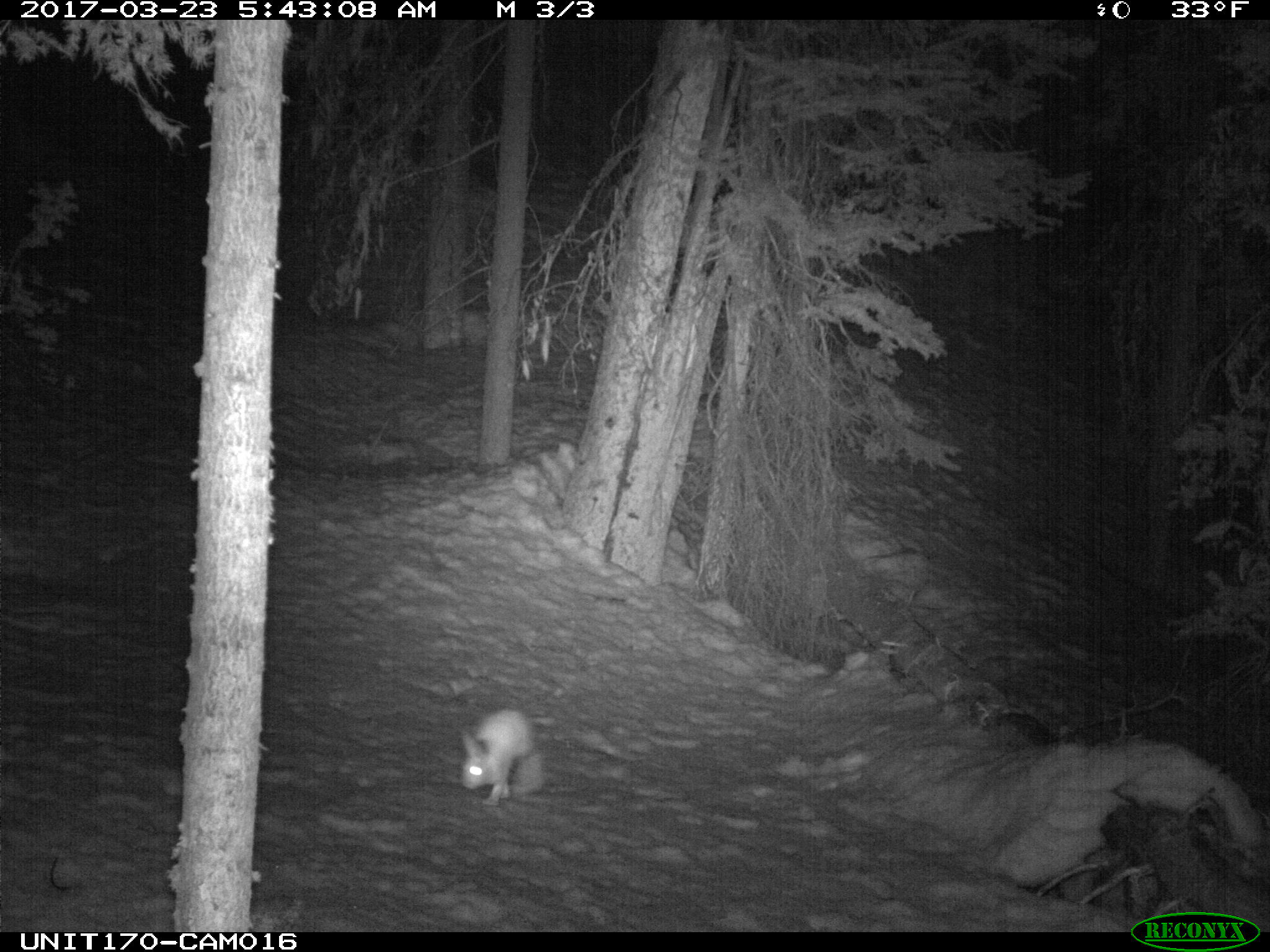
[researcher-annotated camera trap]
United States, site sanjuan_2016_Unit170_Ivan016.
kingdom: Animalia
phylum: Chordata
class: Mammalia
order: Lagomorpha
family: Leporidae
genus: Lepus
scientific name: Lepus americanus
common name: snowshoe hare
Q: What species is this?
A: Lepus americanus (snowshoe hare).